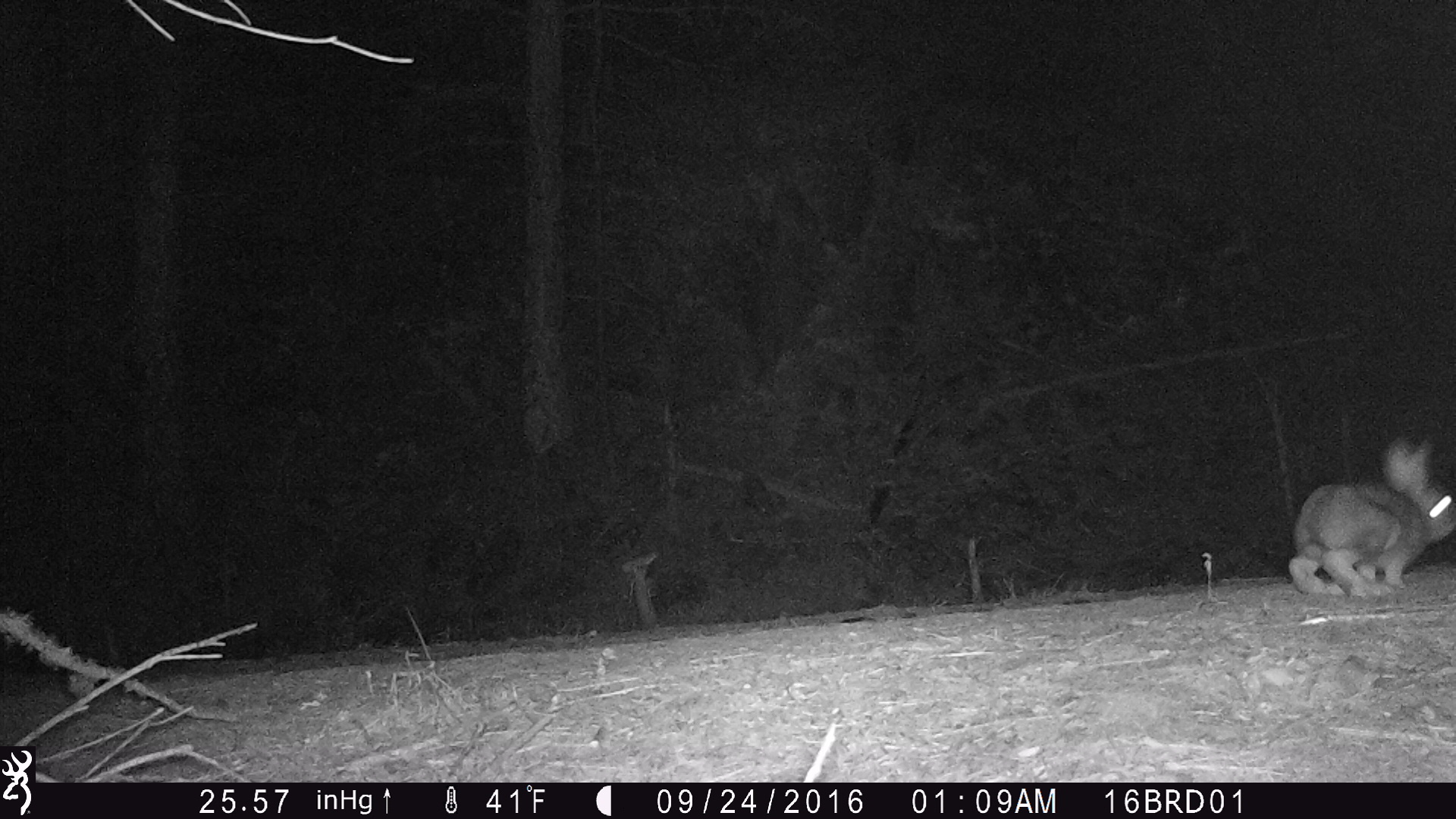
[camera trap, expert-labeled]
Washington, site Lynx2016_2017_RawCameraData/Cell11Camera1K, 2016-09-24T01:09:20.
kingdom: Animalia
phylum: Chordata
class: Mammalia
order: Lagomorpha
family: Leporidae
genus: Lepus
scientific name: Lepus americanus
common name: snowshoe hare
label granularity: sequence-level